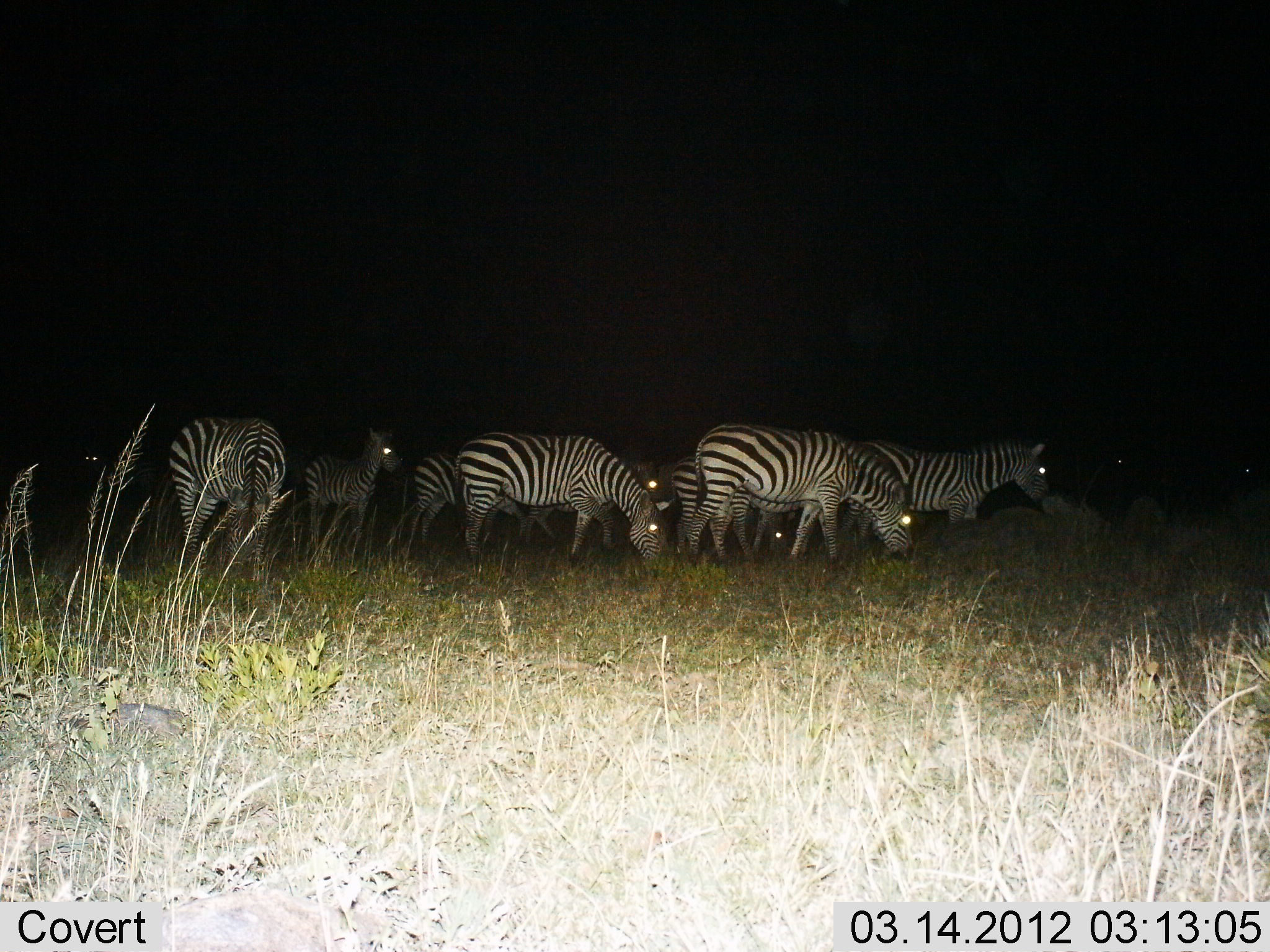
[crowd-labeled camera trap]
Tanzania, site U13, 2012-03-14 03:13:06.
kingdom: Animalia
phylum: Chordata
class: Mammalia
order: Perissodactyla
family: Equidae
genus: Equus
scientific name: Equus quagga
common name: plains zebra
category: zebra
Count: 9.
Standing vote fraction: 20%.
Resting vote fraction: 0%.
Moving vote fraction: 10%.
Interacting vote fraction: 0%.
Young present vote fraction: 40%.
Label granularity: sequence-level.